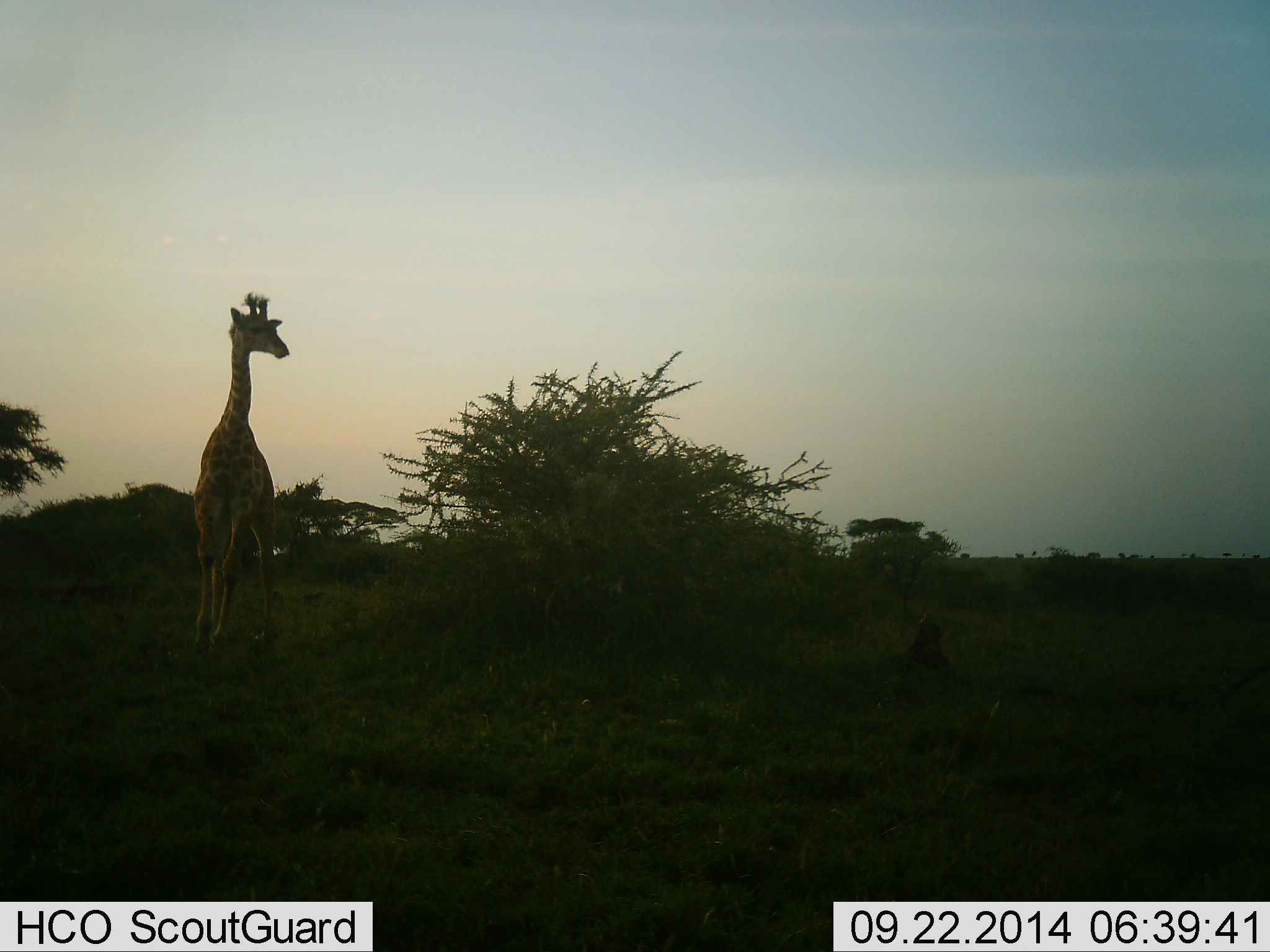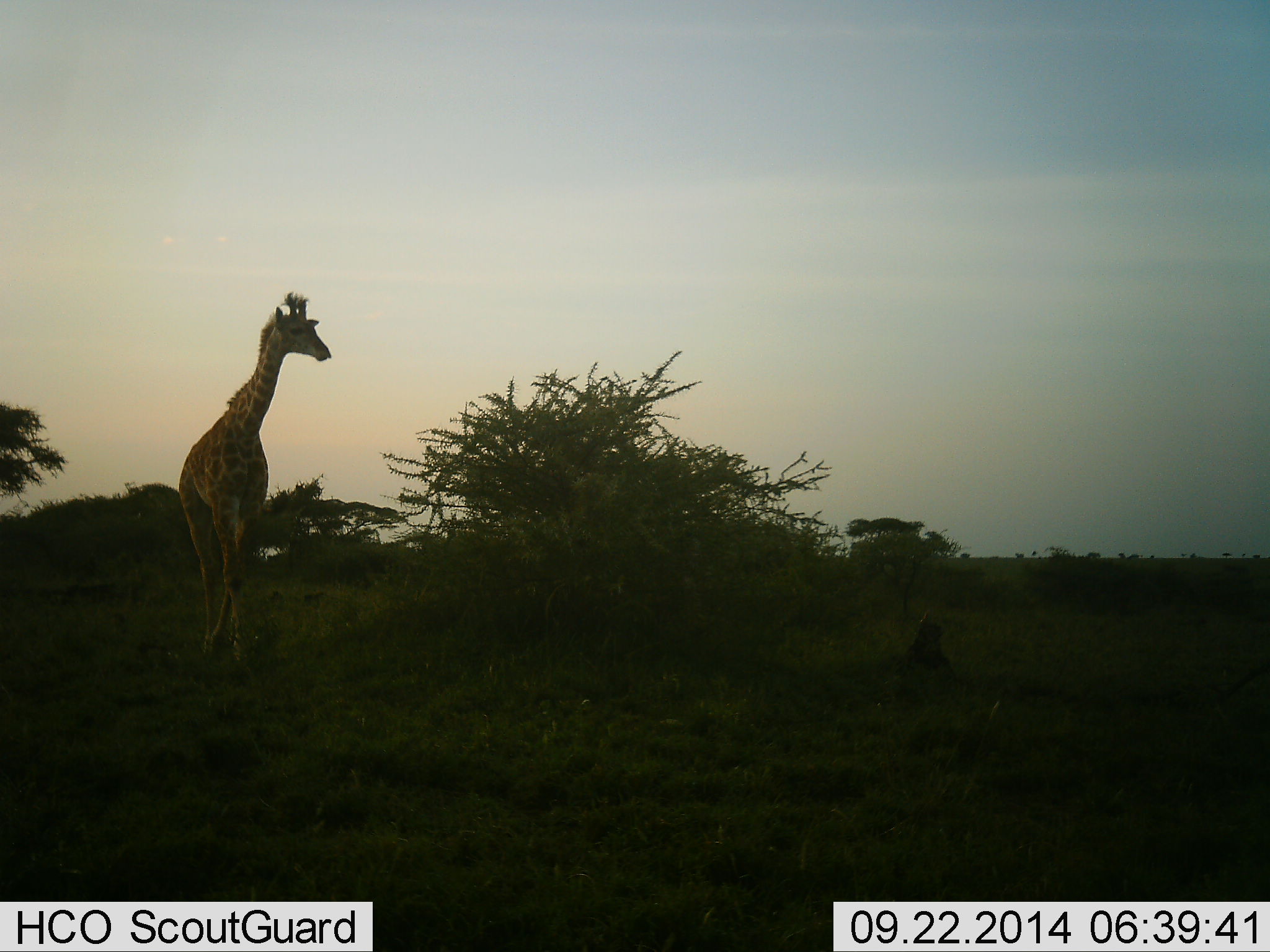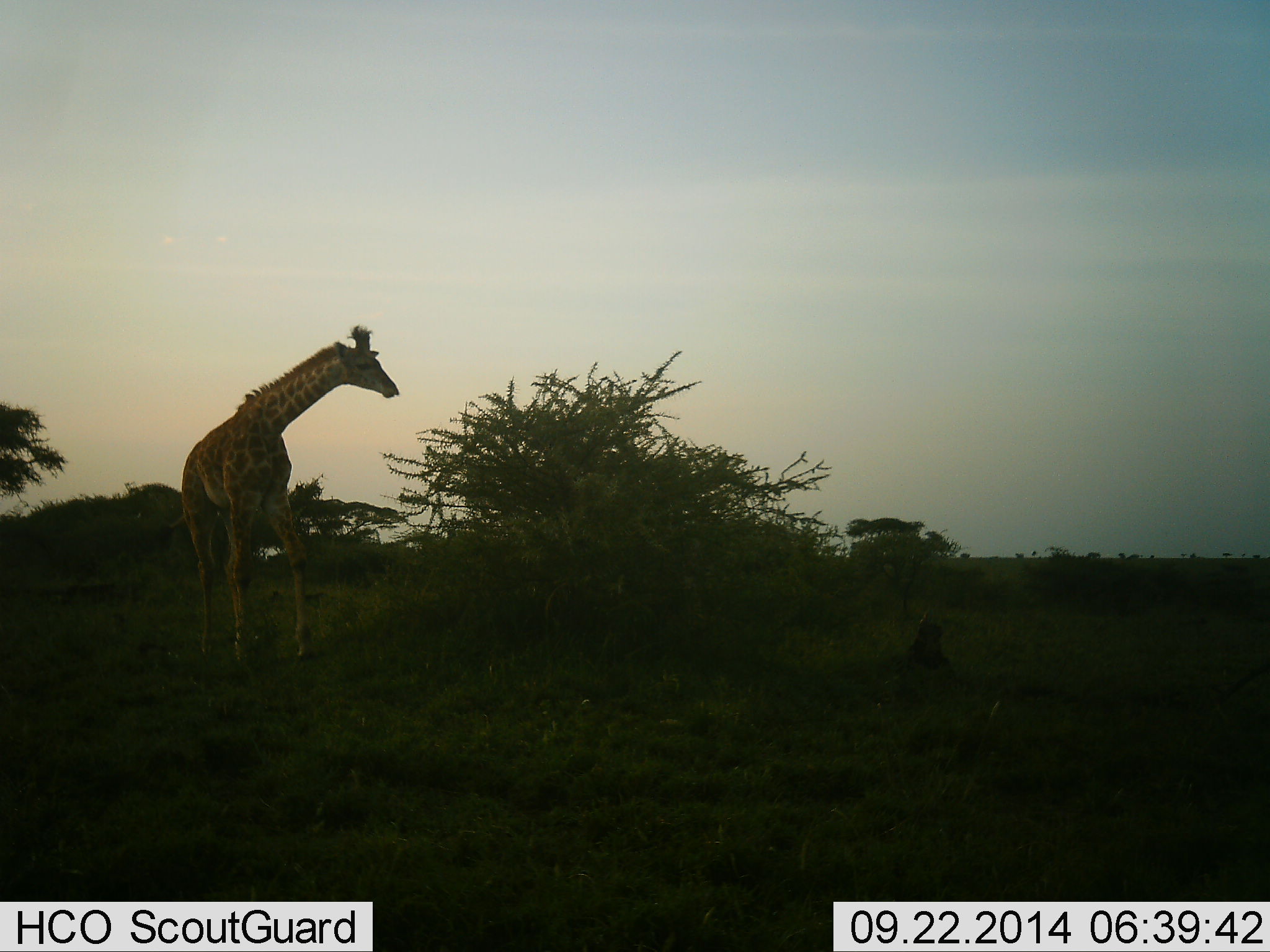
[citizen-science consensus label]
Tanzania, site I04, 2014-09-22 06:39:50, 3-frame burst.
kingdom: Animalia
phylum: Chordata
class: Mammalia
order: Artiodactyla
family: Giraffidae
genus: Giraffa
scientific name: Giraffa camelopardalis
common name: giraffe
Giraffe (Giraffa camelopardalis), count 1. Behavior (volunteer vote fractions): standing 10%, resting 0%, moving 90%, interacting 0%. Young present (vote fraction): 0%. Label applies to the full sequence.